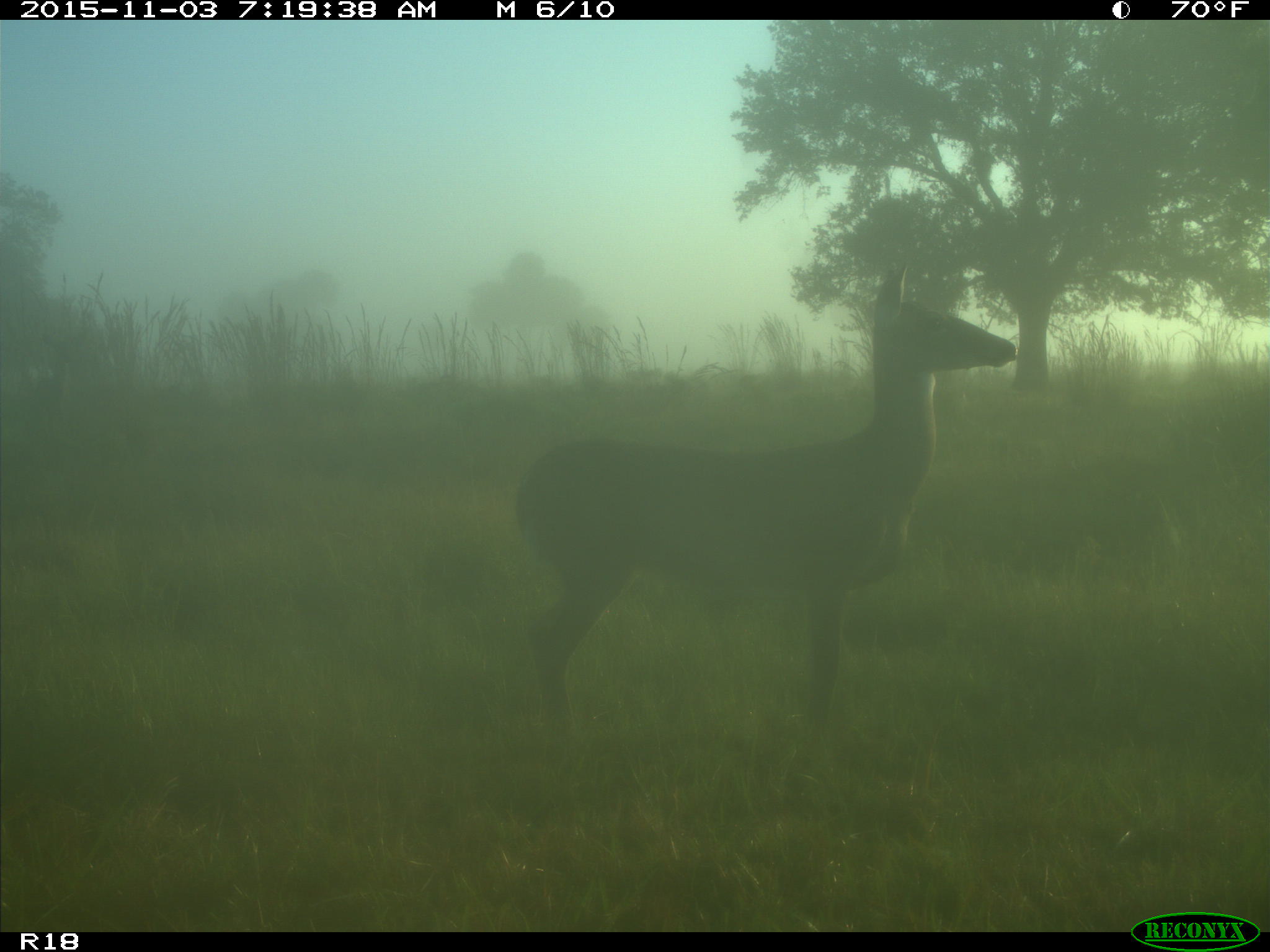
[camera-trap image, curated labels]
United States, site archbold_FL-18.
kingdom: Animalia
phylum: Chordata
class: Mammalia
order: Artiodactyla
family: Cervidae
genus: Odocoileus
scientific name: Odocoileus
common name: deer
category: unidentified deer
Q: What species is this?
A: Unidentified deer (deer) (Odocoileus).